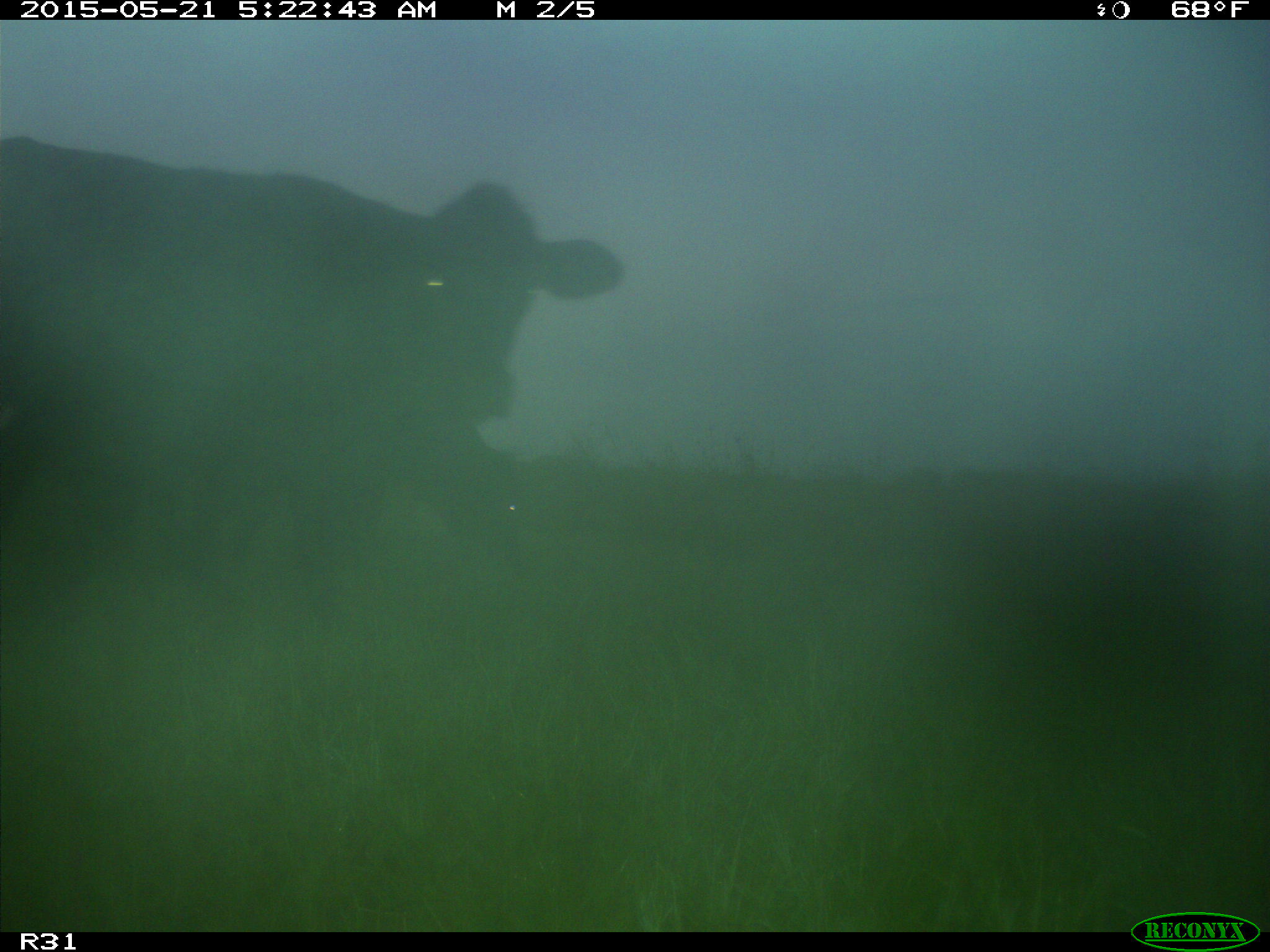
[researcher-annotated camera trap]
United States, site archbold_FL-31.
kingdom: Animalia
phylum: Chordata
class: Mammalia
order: Artiodactyla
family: Bovidae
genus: Bos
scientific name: Bos taurus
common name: domestic cow